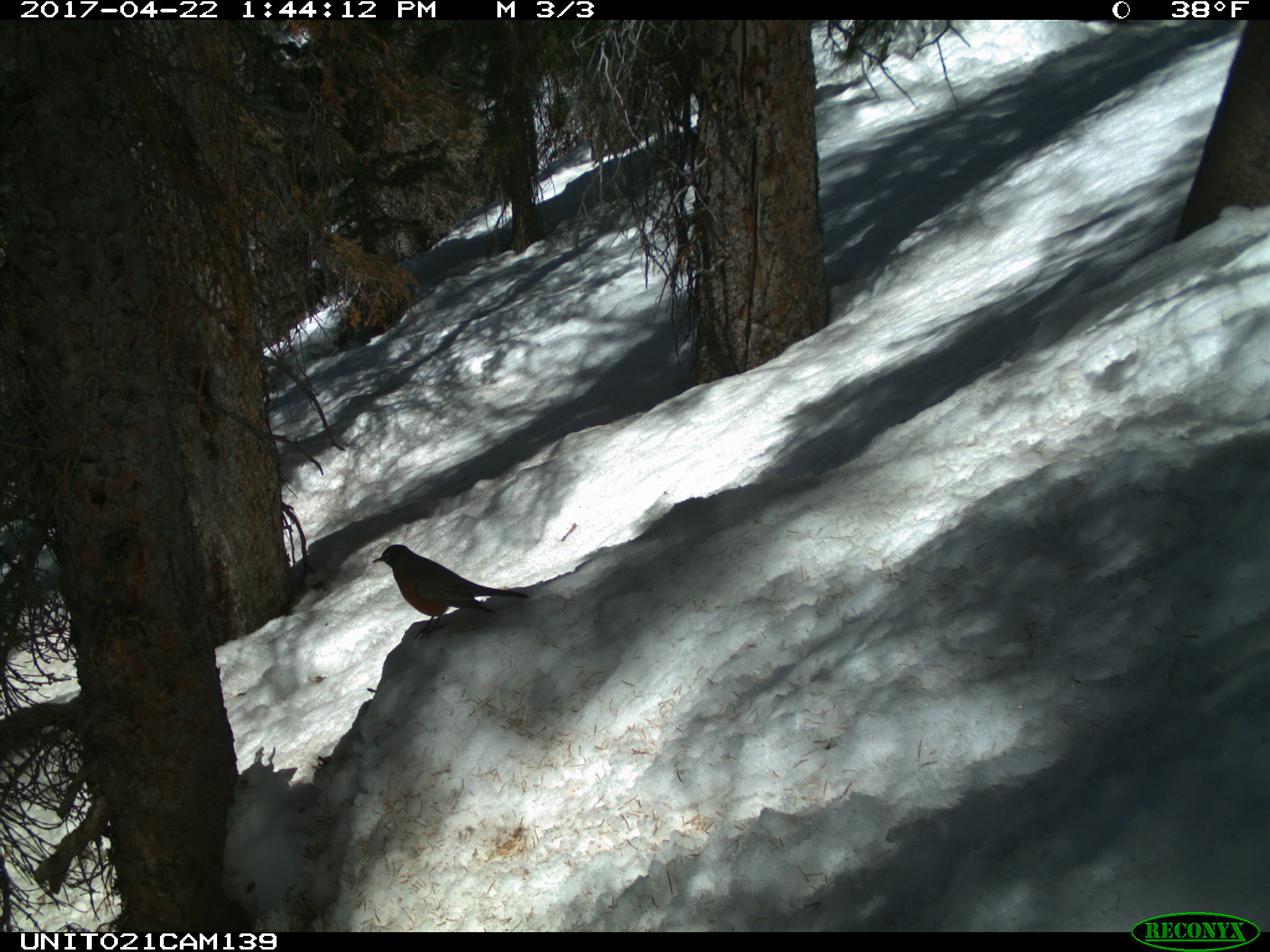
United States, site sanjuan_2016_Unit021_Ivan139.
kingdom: Animalia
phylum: Chordata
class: Aves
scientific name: Aves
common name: birds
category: unidentified bird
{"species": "unidentified bird (birds) (Aves)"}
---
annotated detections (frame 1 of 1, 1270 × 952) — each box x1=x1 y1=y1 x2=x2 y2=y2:
animal: x1=373 y1=544 x2=530 y2=641